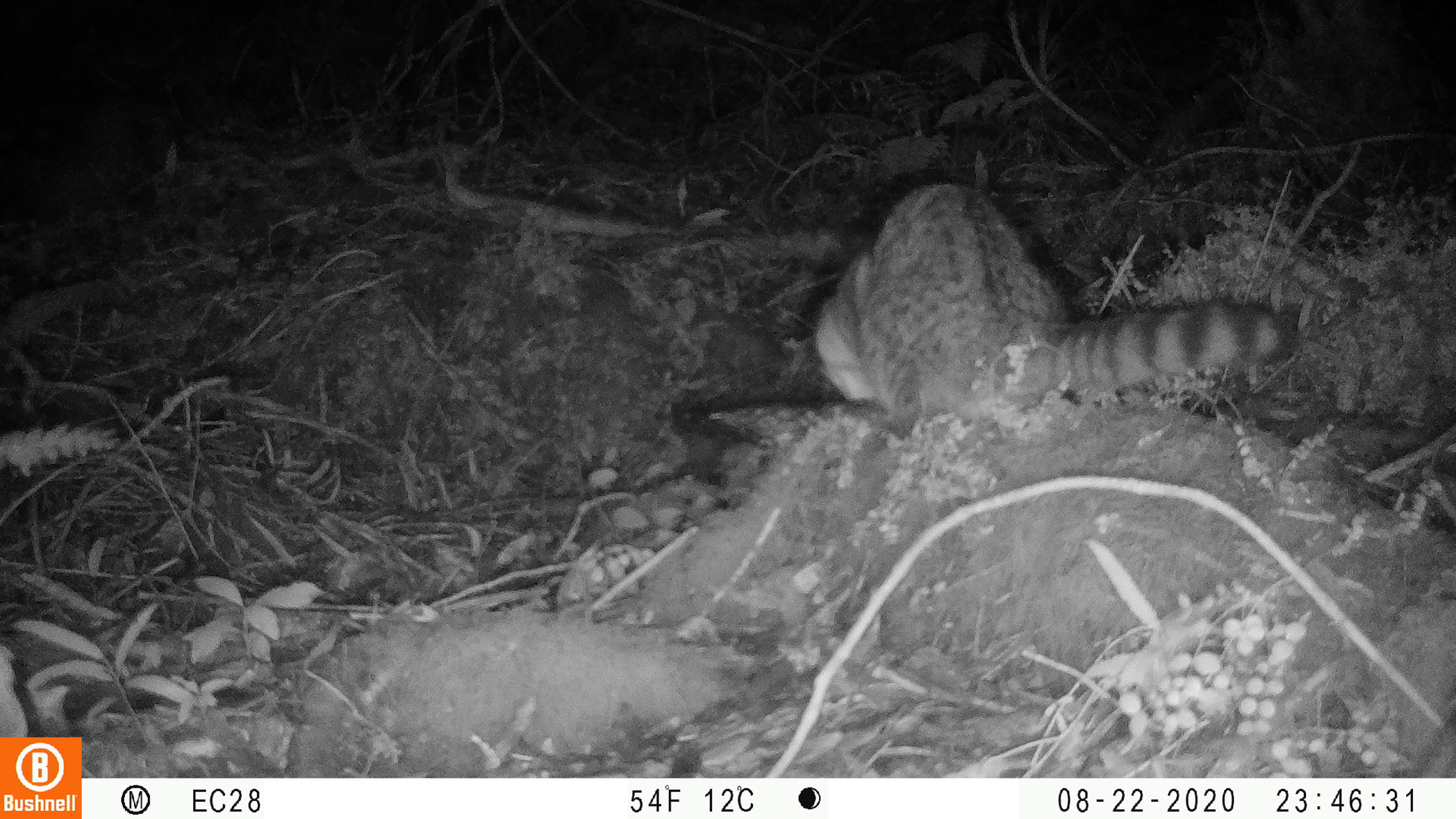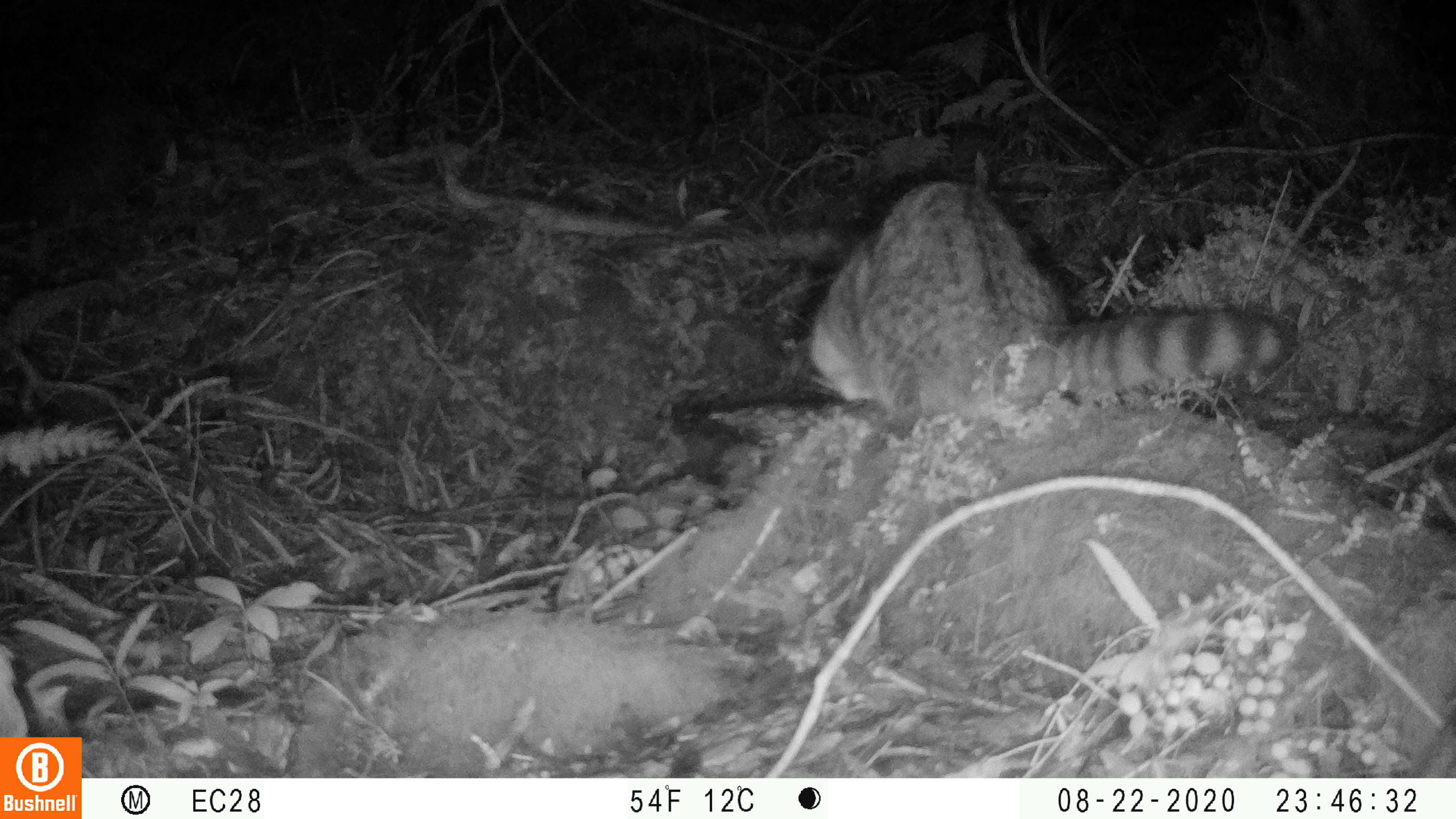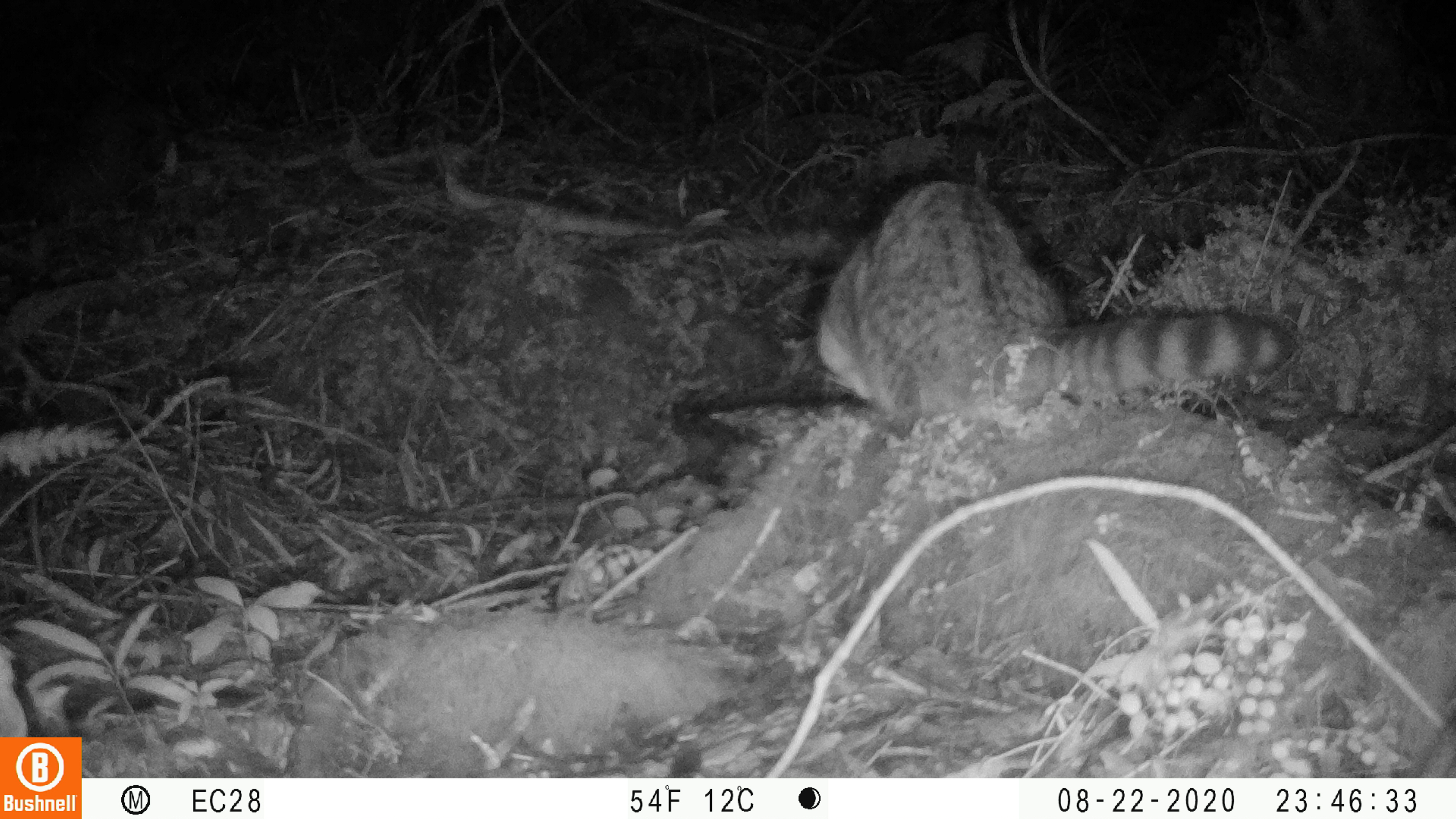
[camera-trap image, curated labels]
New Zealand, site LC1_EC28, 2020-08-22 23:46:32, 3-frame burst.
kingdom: Animalia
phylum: Chordata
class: Mammalia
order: Carnivora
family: Felidae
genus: Felis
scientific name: Felis catus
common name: domestic cat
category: cat